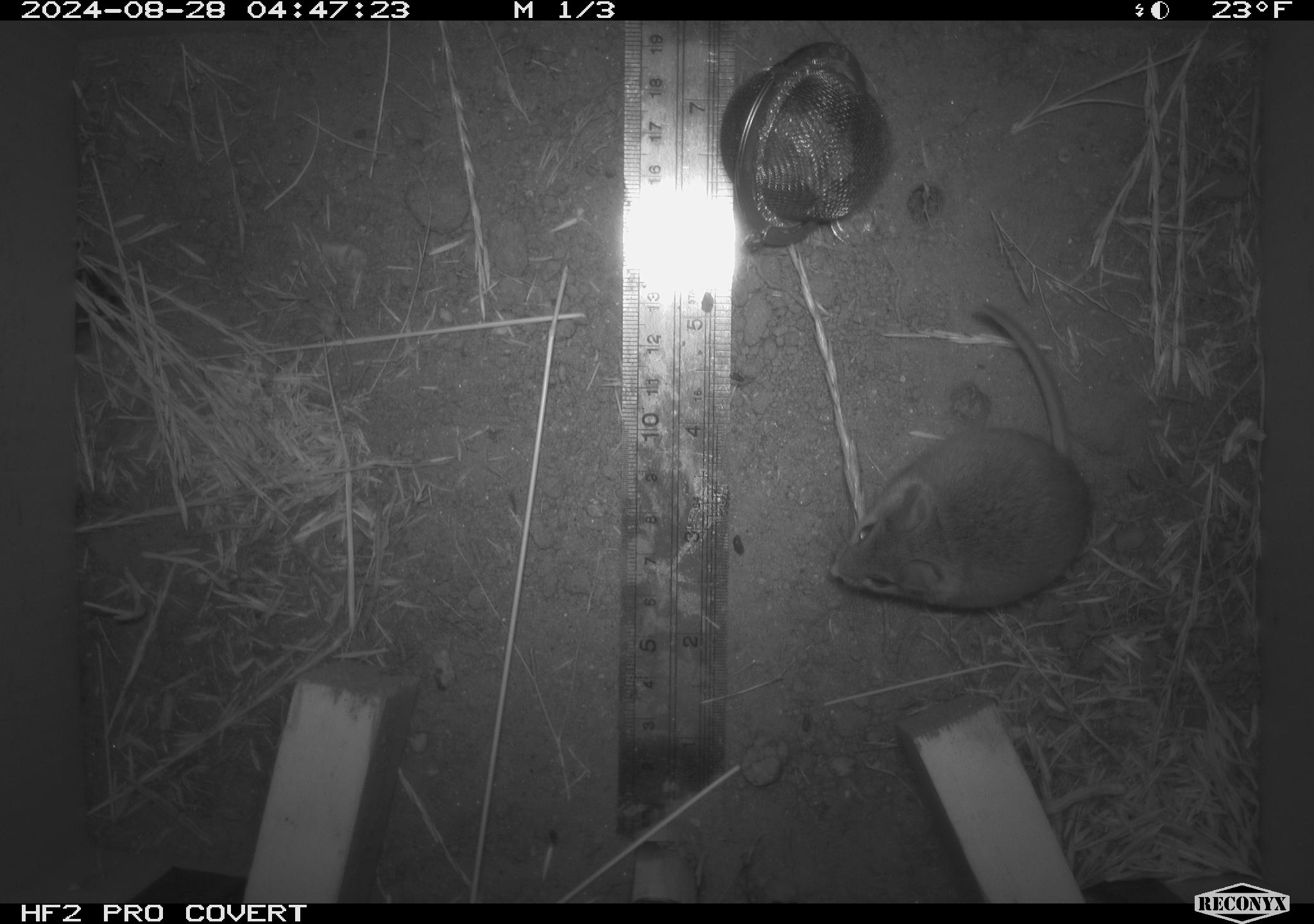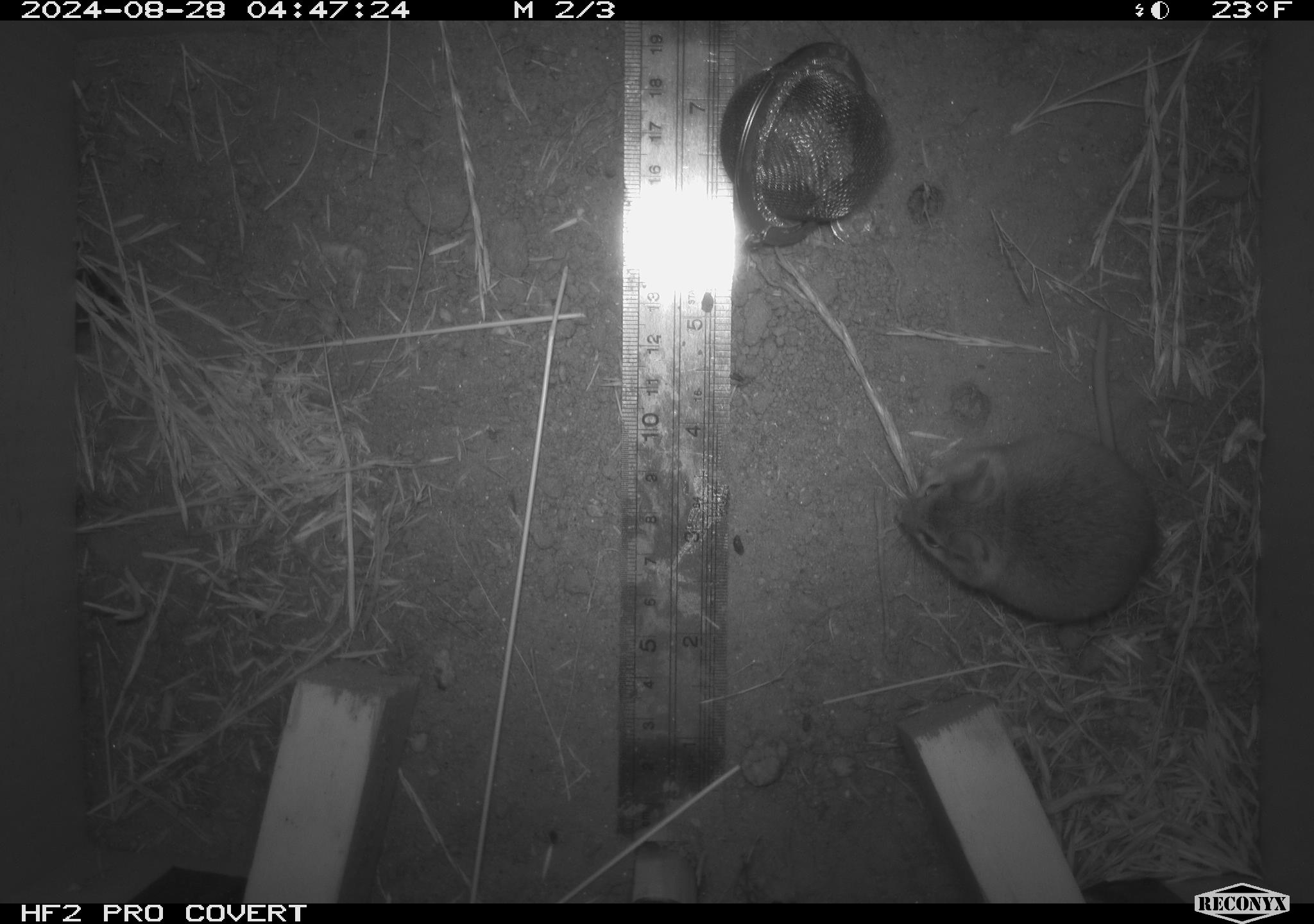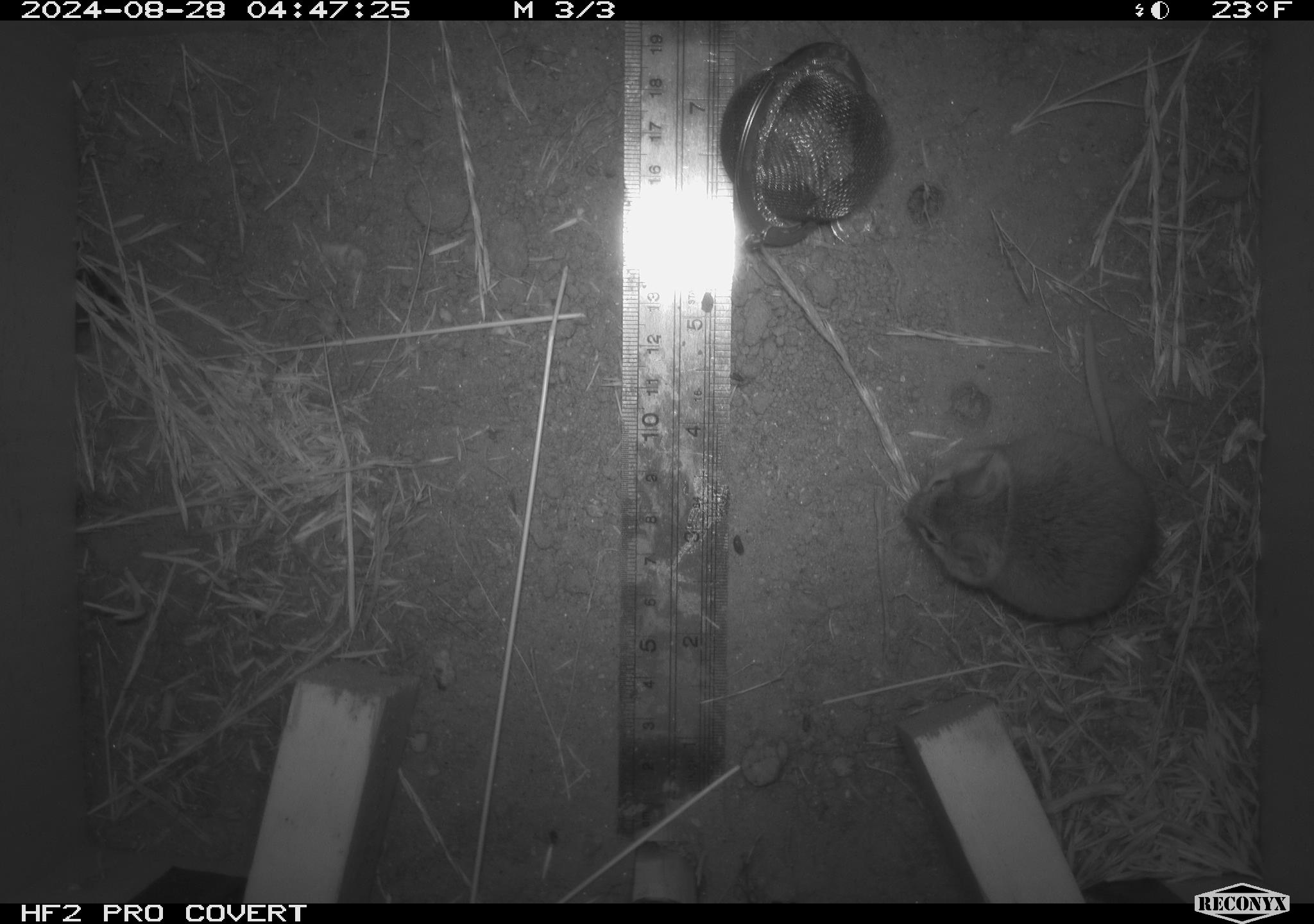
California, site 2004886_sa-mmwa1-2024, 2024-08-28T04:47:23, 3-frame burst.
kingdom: Animalia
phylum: Chordata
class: Mammalia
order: Rodentia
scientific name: Rodentia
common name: mouse species